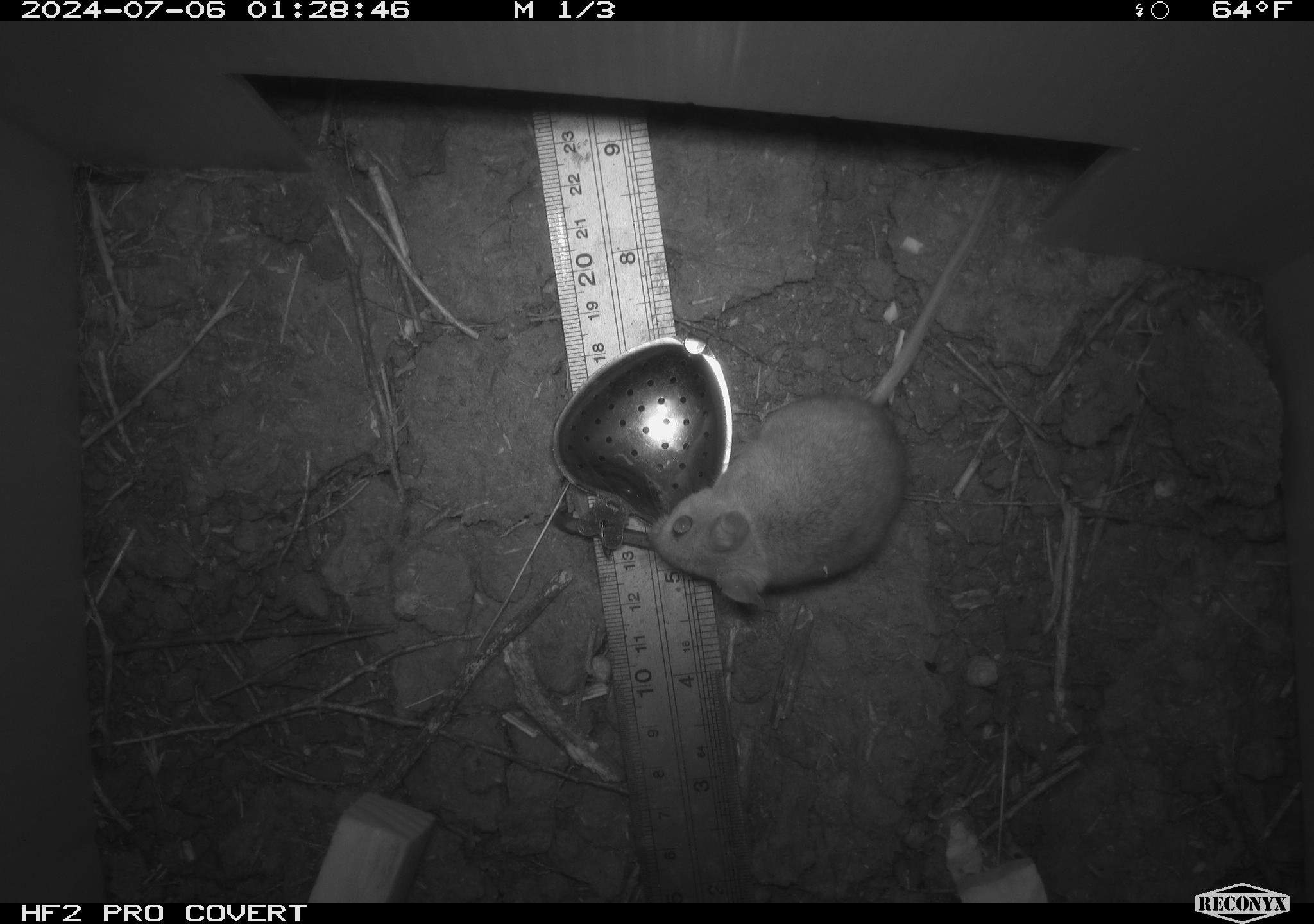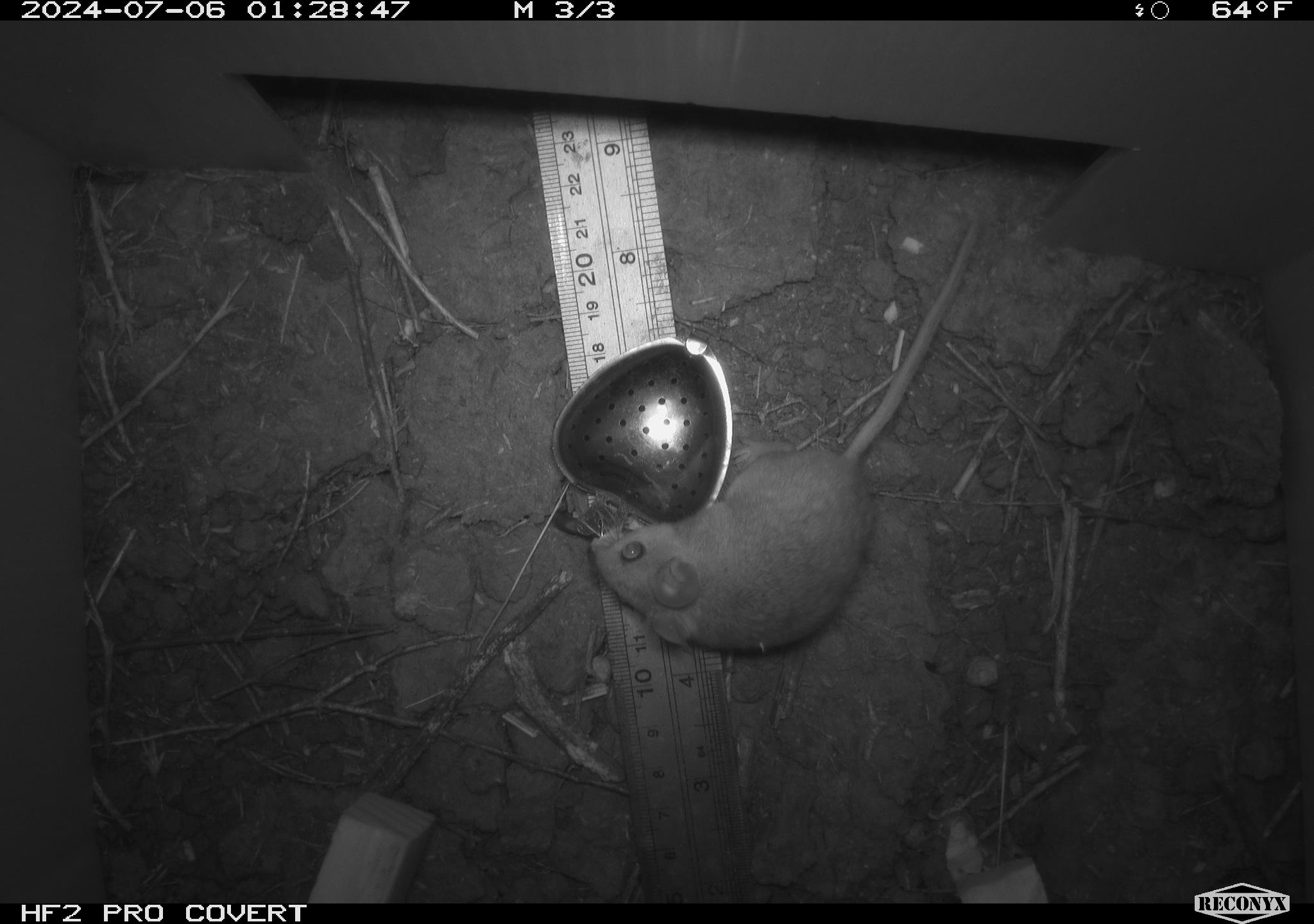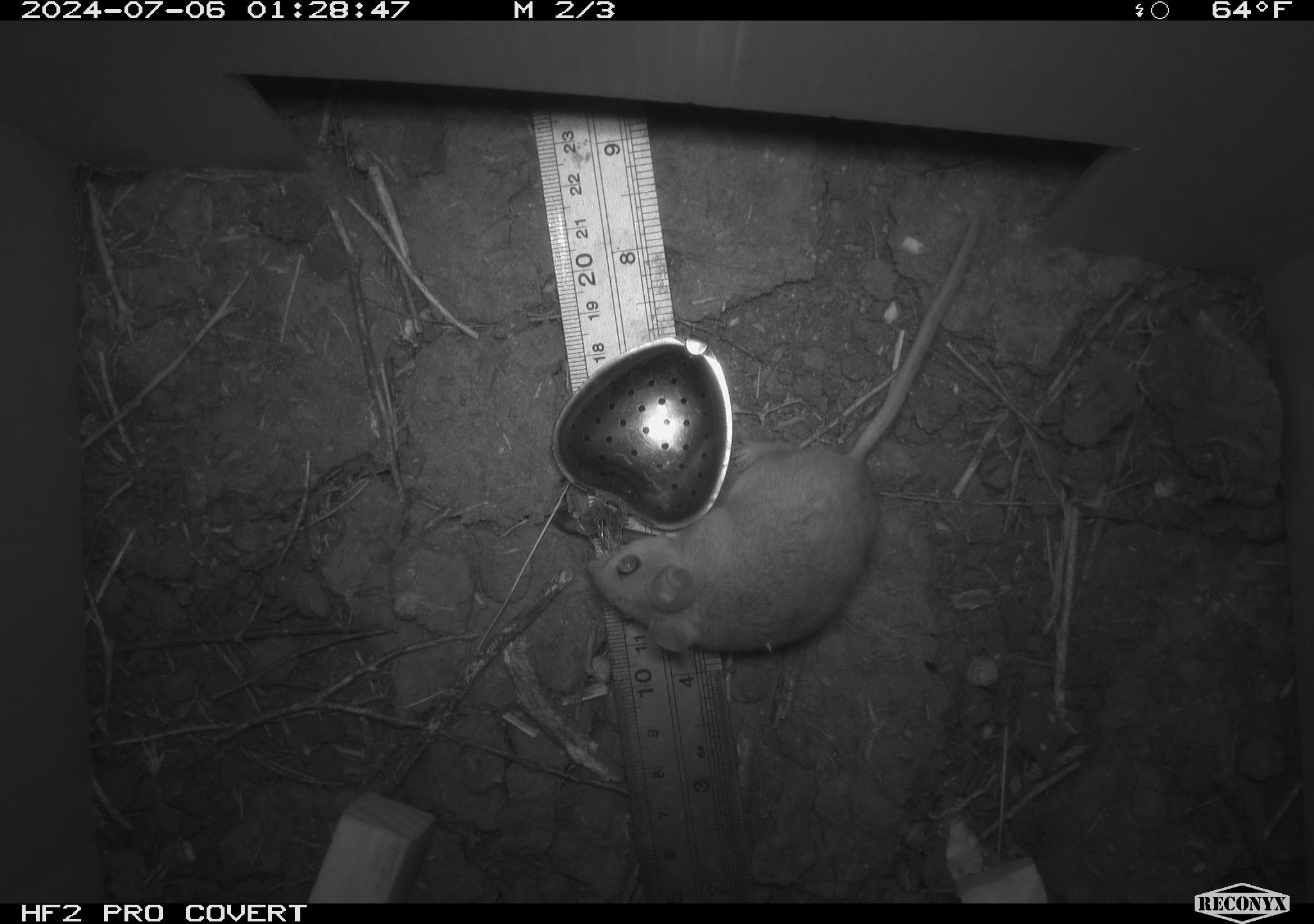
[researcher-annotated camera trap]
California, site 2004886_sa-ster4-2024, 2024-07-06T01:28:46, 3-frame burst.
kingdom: Animalia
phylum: Chordata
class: Mammalia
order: Rodentia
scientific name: Rodentia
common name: mouse species